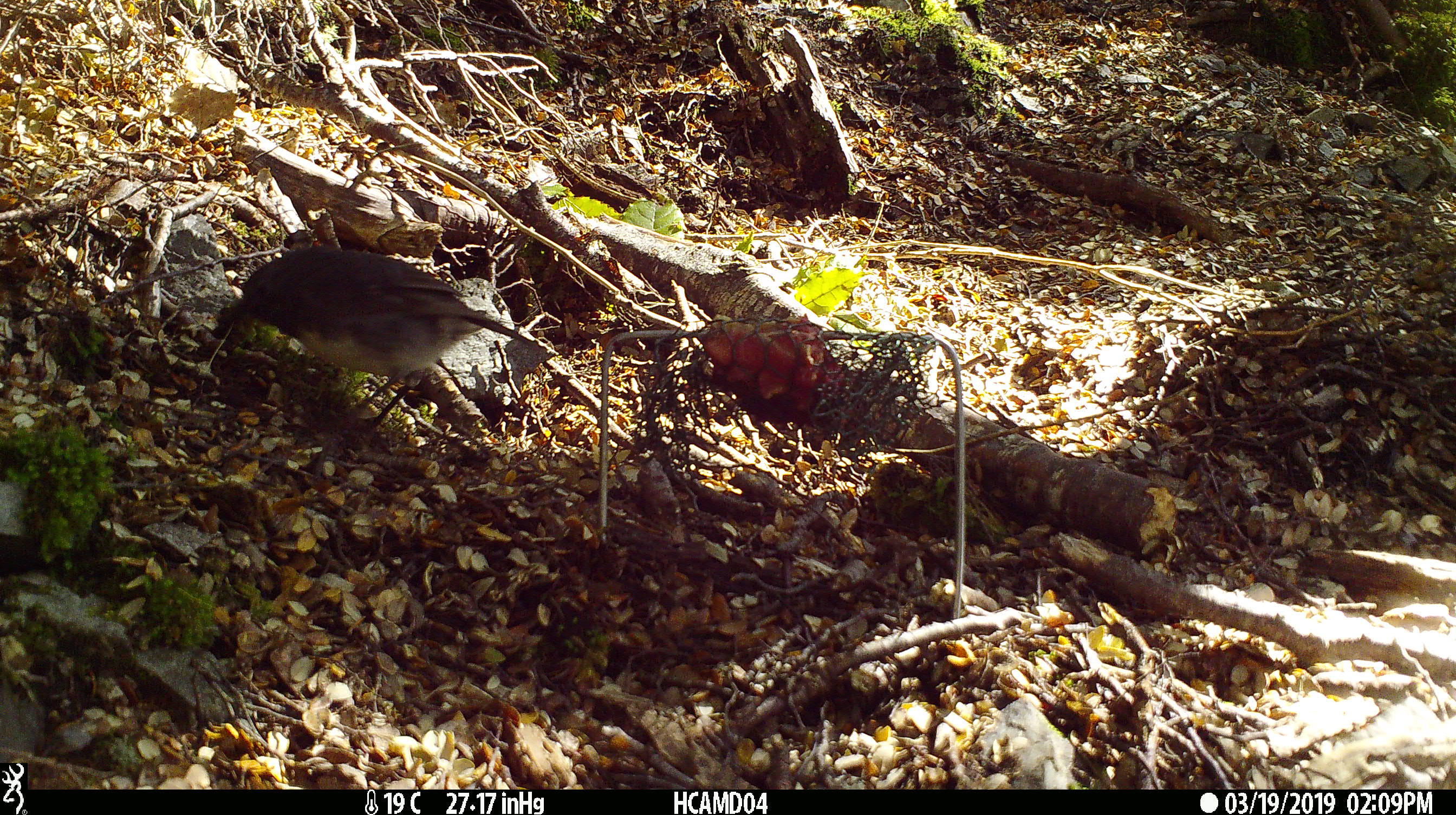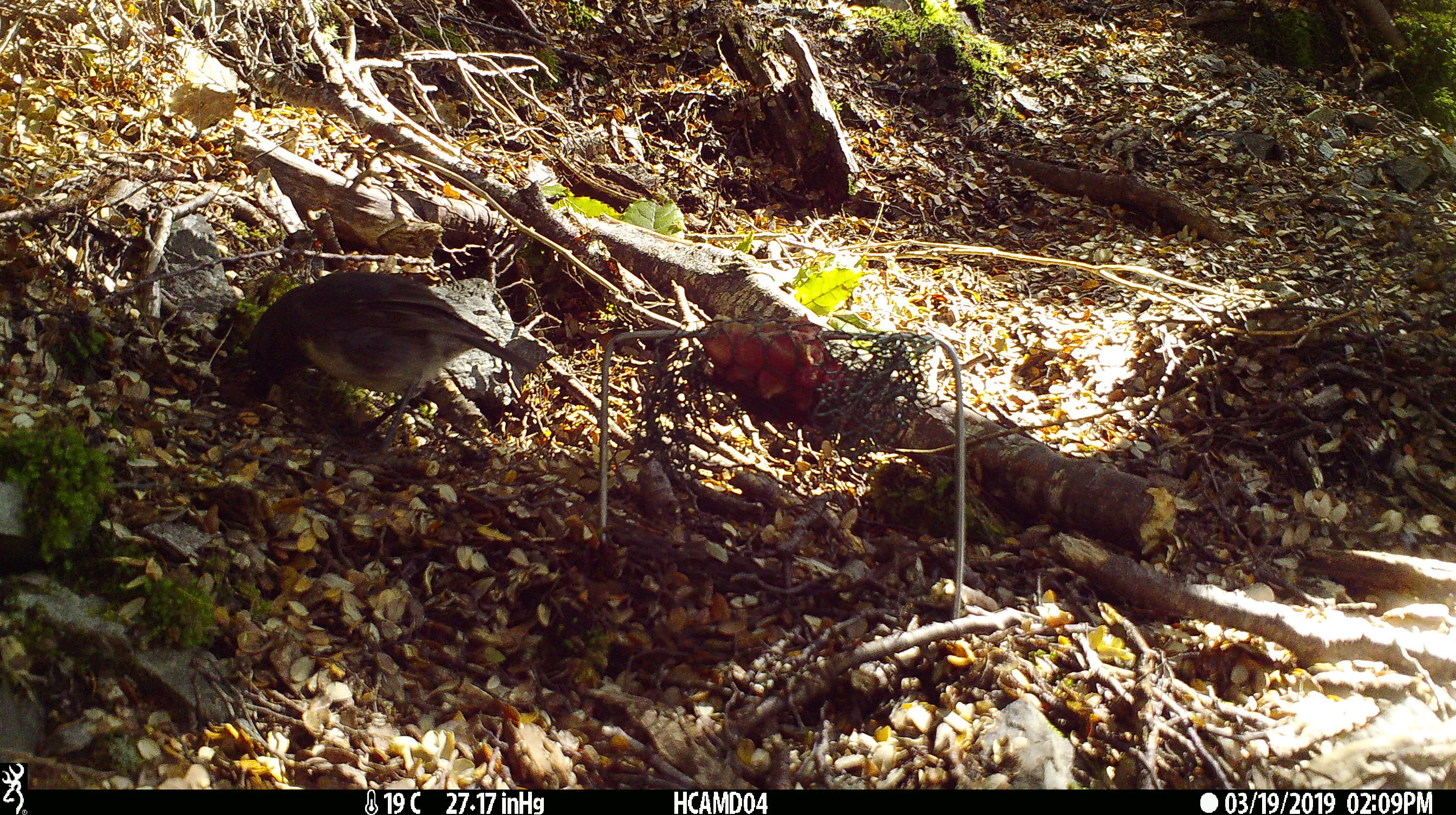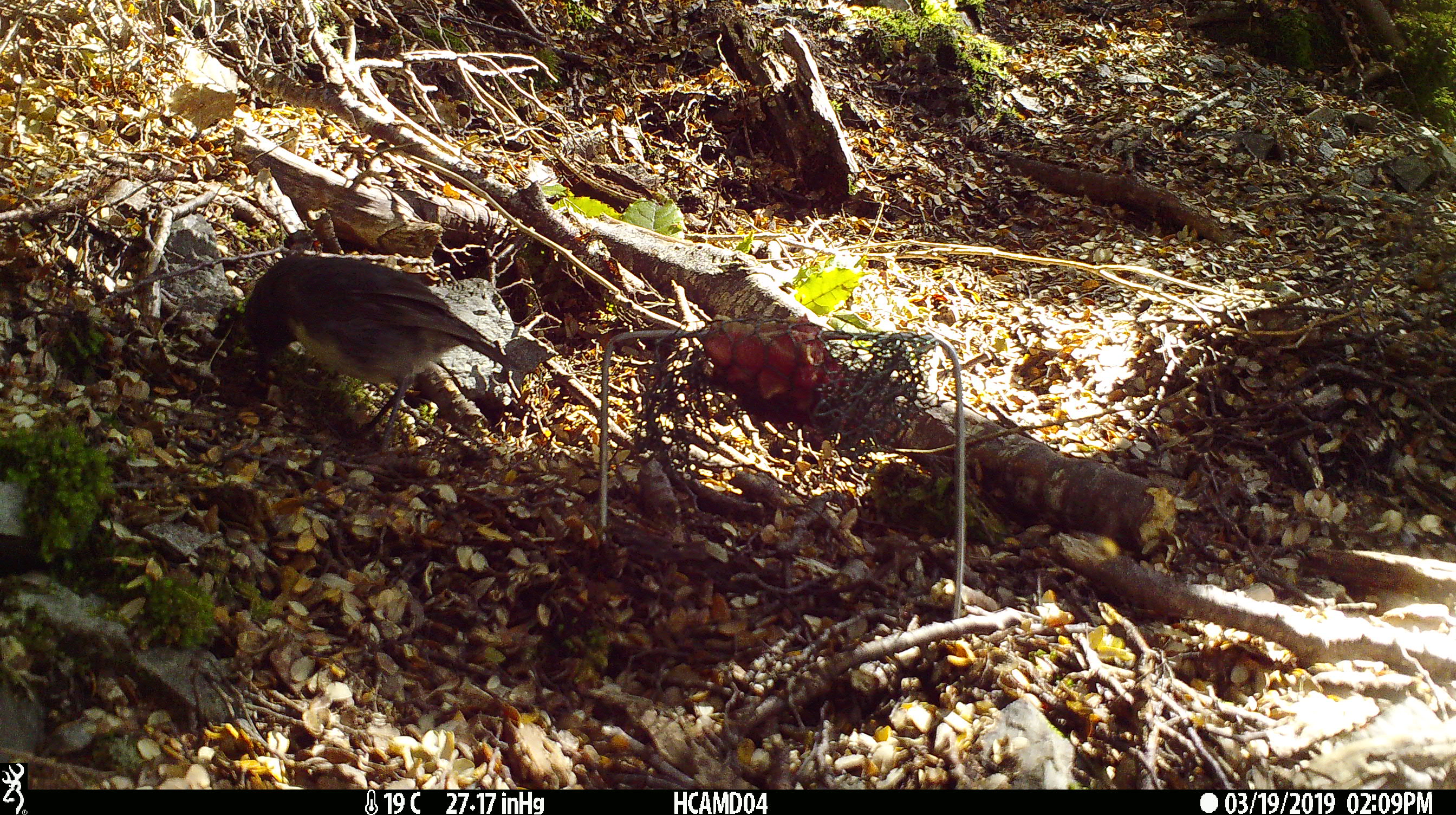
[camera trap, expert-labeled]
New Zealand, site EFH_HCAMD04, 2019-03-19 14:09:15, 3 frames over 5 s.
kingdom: Animalia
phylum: Chordata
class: Aves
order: Passeriformes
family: Petroicidae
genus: Petroica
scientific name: Petroica australis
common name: new zealand robin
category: robin